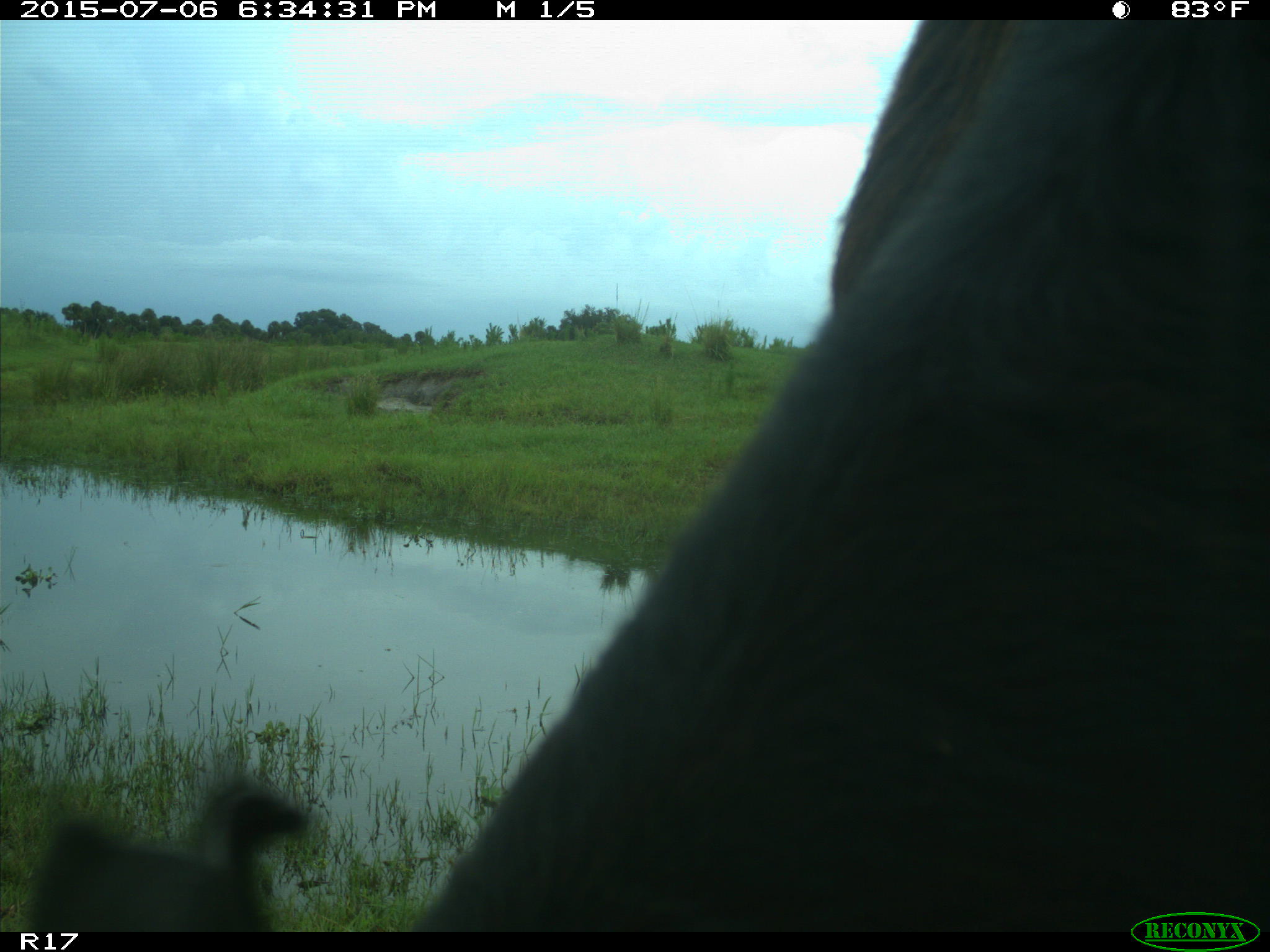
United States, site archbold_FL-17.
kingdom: Animalia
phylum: Chordata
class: Mammalia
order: Artiodactyla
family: Bovidae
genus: Bos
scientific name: Bos taurus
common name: domestic cow